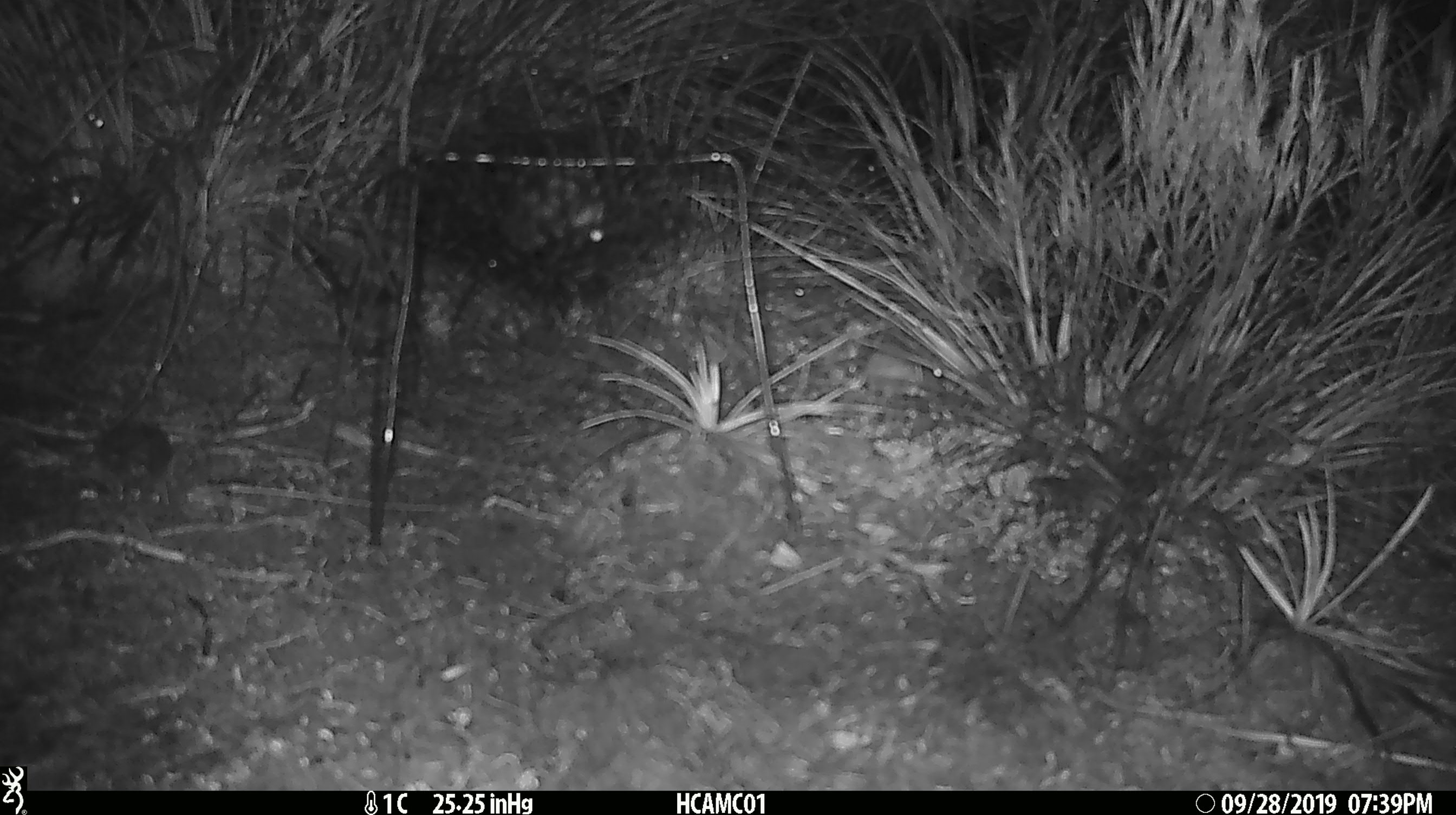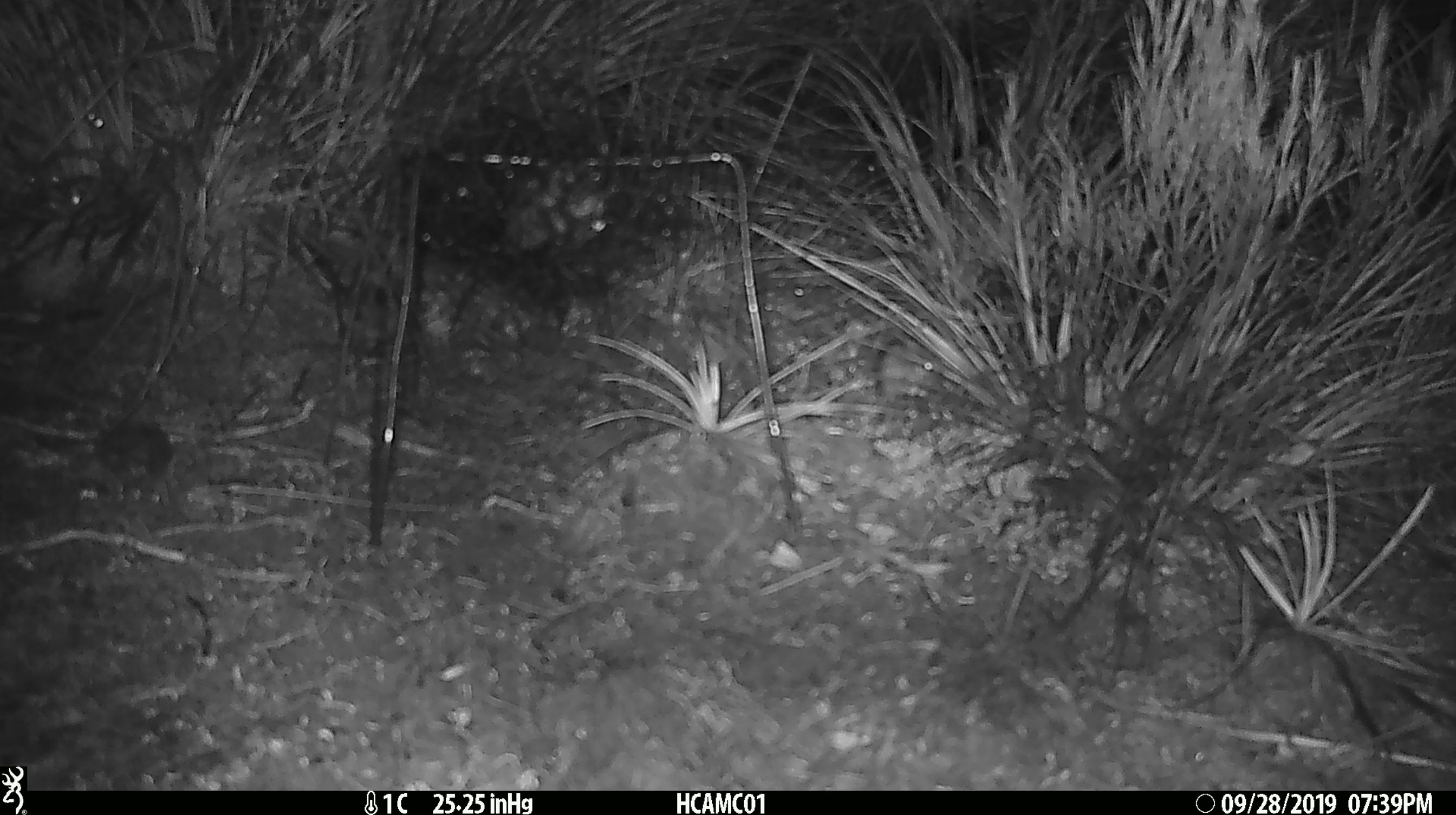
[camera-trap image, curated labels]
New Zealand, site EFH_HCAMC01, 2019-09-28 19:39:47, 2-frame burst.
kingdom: Animalia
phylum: Chordata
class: Mammalia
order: Rodentia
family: Muridae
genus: Mus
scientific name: Mus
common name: mouse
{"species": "mouse (Mus)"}